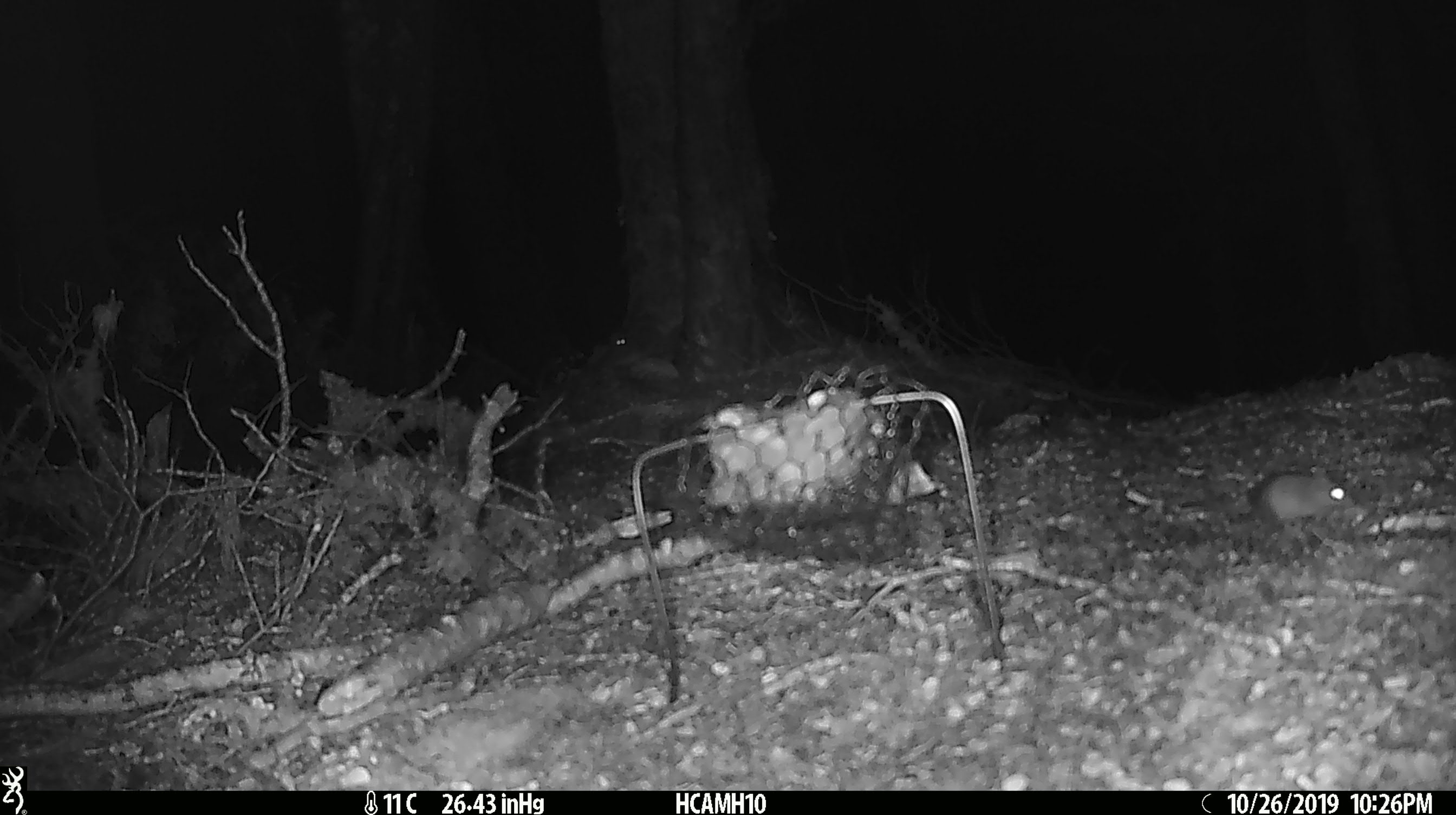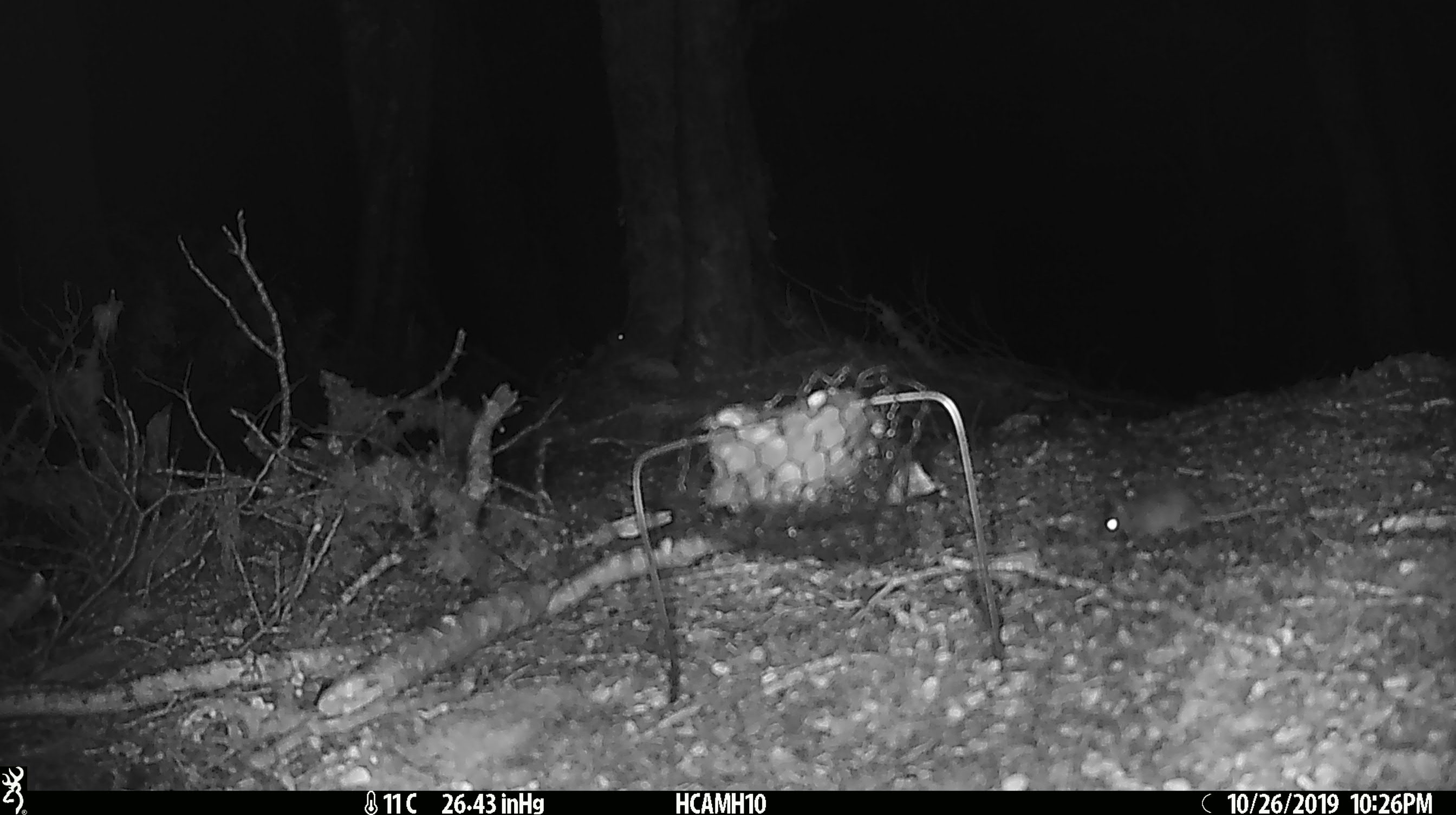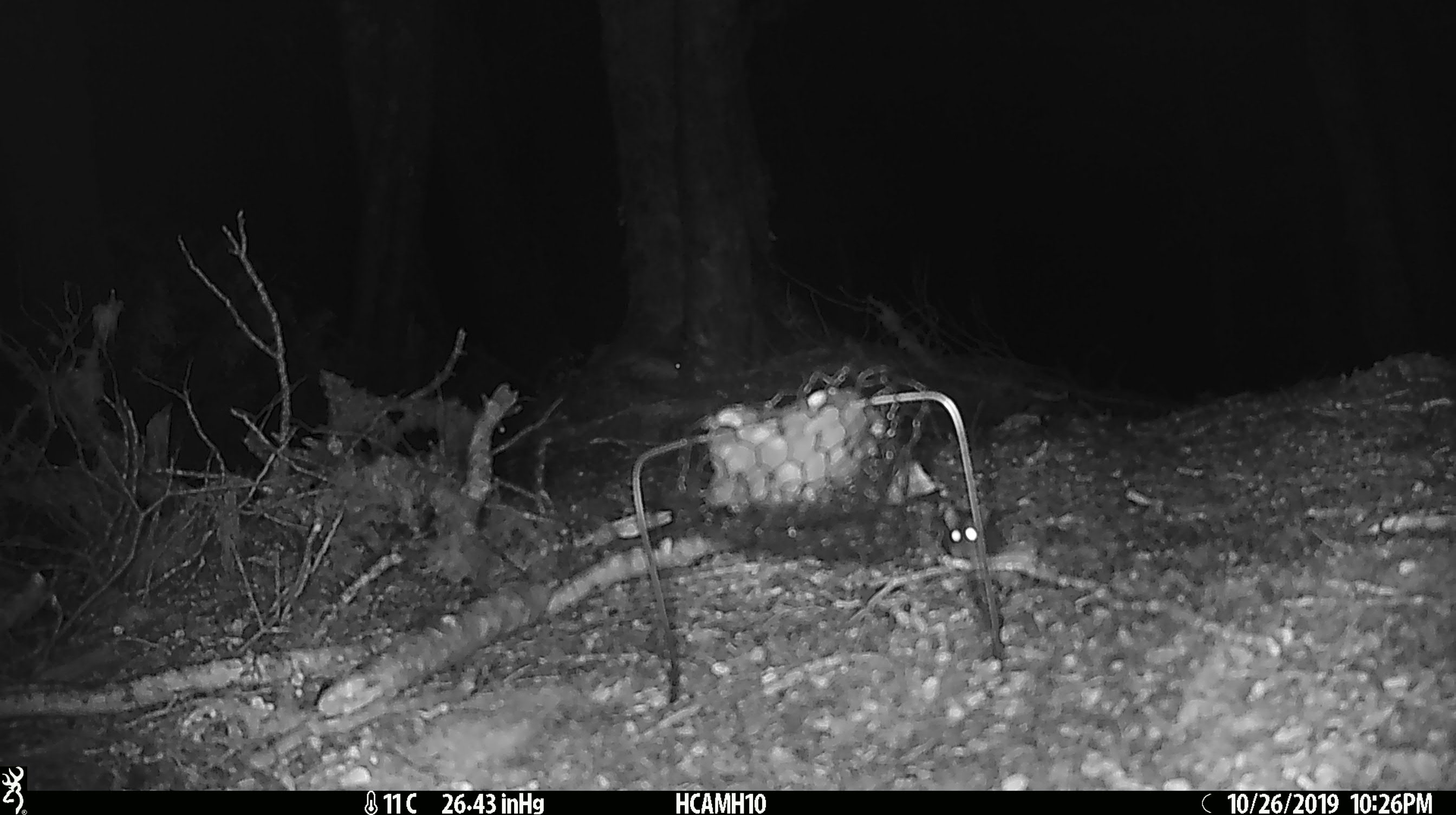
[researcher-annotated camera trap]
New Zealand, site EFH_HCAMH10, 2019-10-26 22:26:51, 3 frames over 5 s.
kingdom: Animalia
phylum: Chordata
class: Mammalia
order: Rodentia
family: Muridae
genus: Mus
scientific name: Mus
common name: mouse